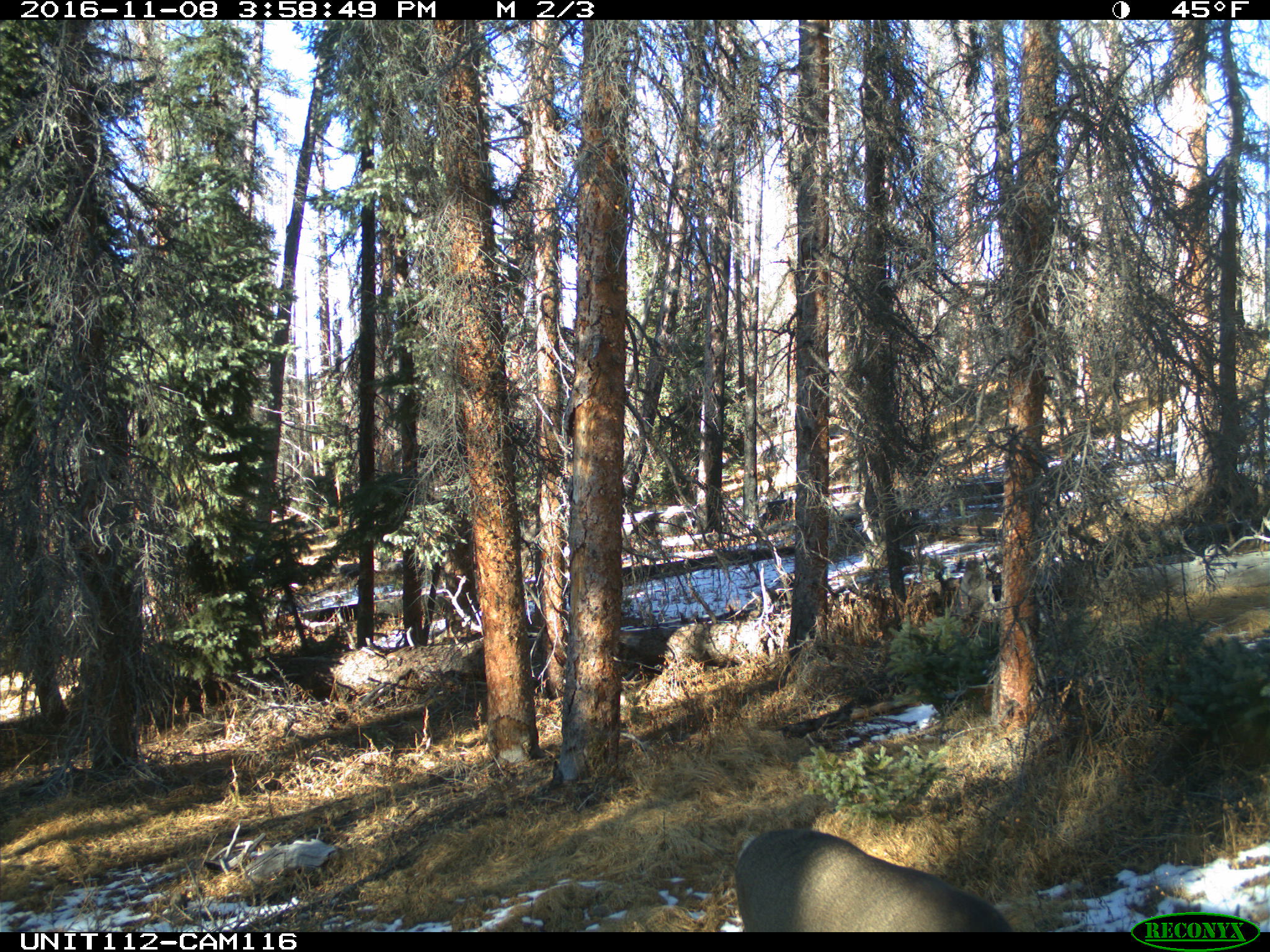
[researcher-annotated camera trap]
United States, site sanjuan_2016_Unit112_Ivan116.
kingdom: Animalia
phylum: Chordata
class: Mammalia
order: Artiodactyla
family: Cervidae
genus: Odocoileus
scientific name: Odocoileus hemionus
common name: mule deer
Odocoileus hemionus (mule deer).